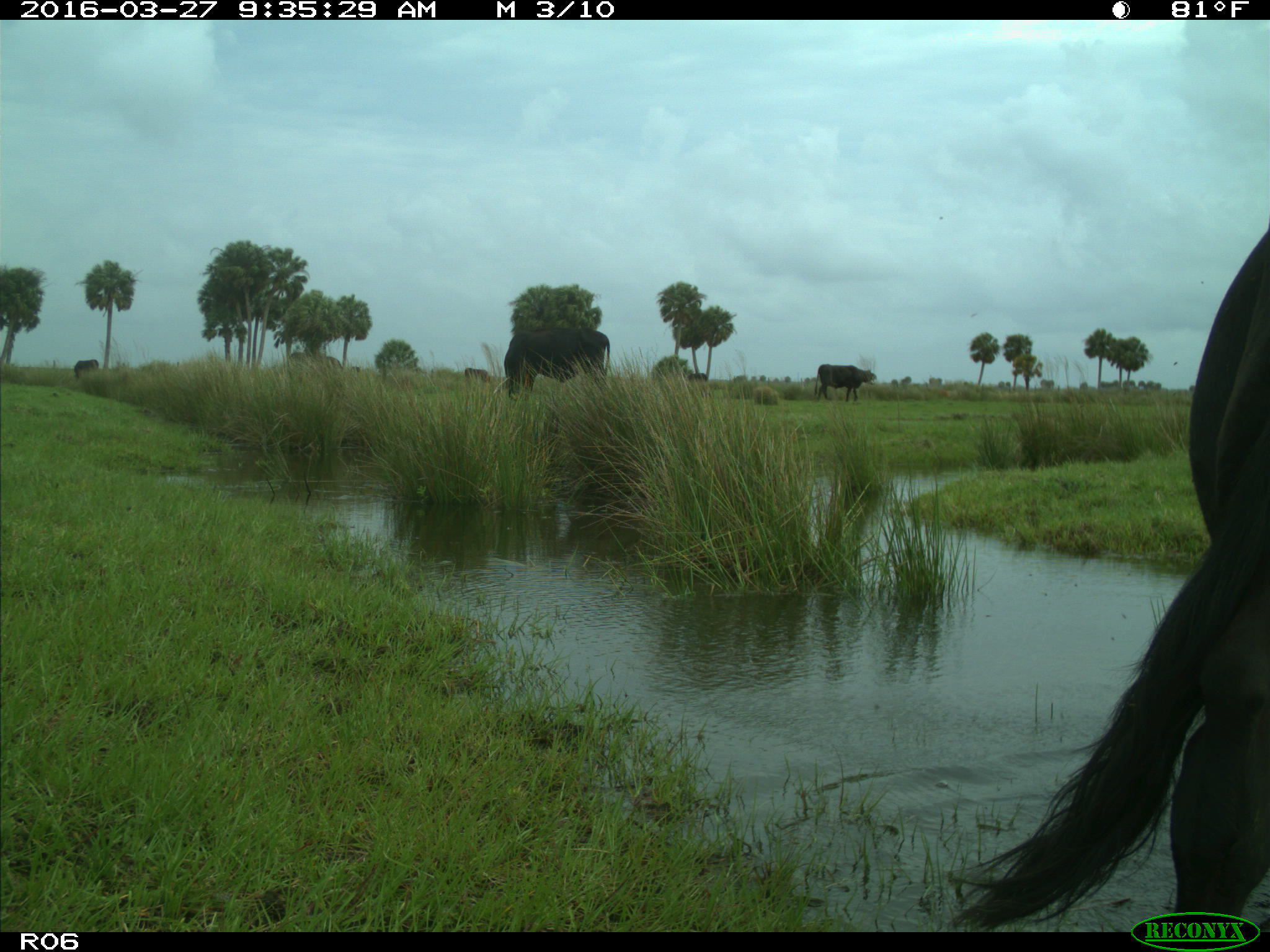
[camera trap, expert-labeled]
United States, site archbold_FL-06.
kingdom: Animalia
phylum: Chordata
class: Mammalia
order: Artiodactyla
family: Bovidae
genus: Bos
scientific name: Bos taurus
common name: domestic cow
Bos taurus (domestic cow).